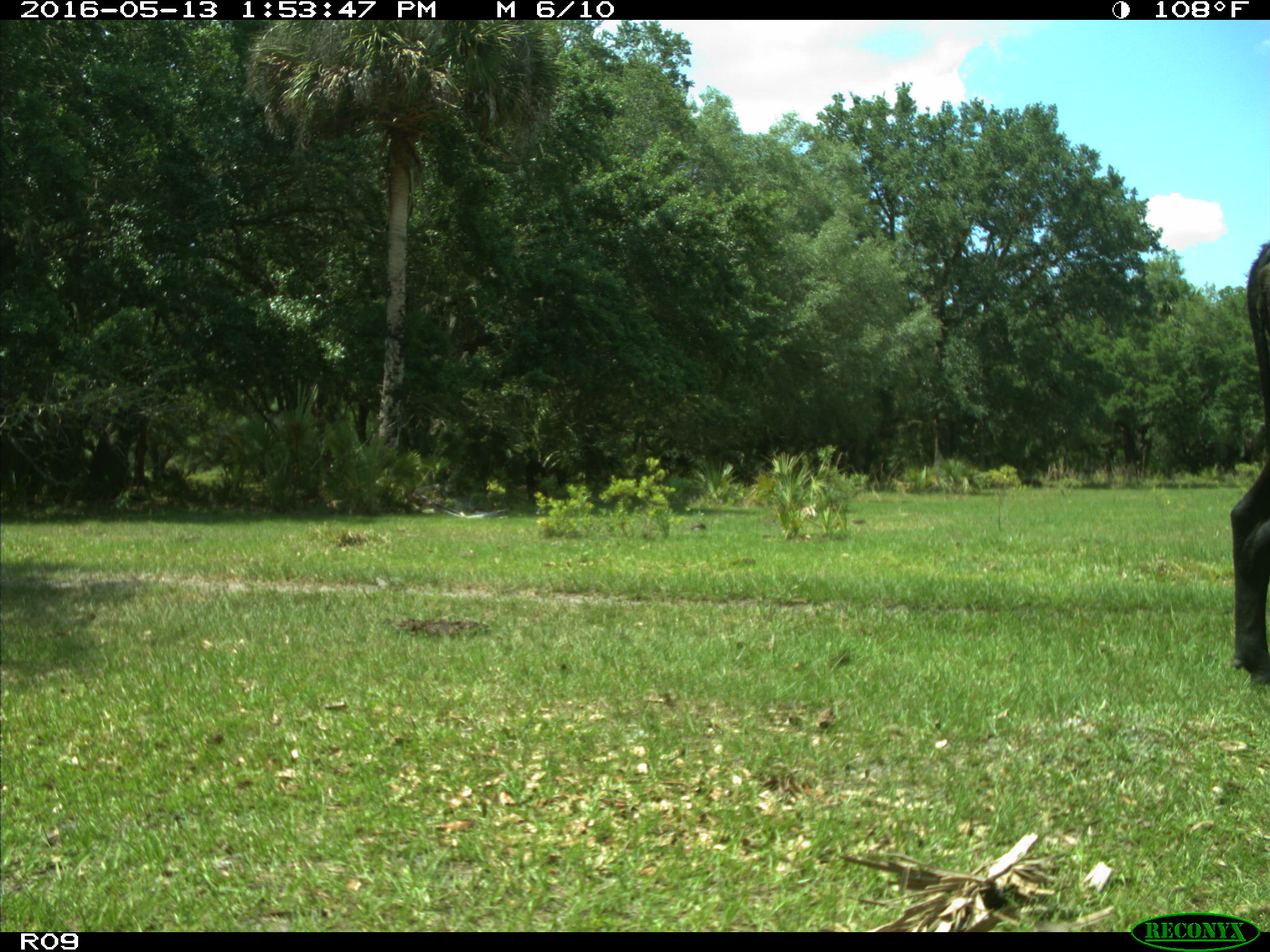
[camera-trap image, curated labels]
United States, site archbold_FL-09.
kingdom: Animalia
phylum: Chordata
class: Mammalia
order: Artiodactyla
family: Bovidae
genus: Bos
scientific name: Bos taurus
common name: domestic cow